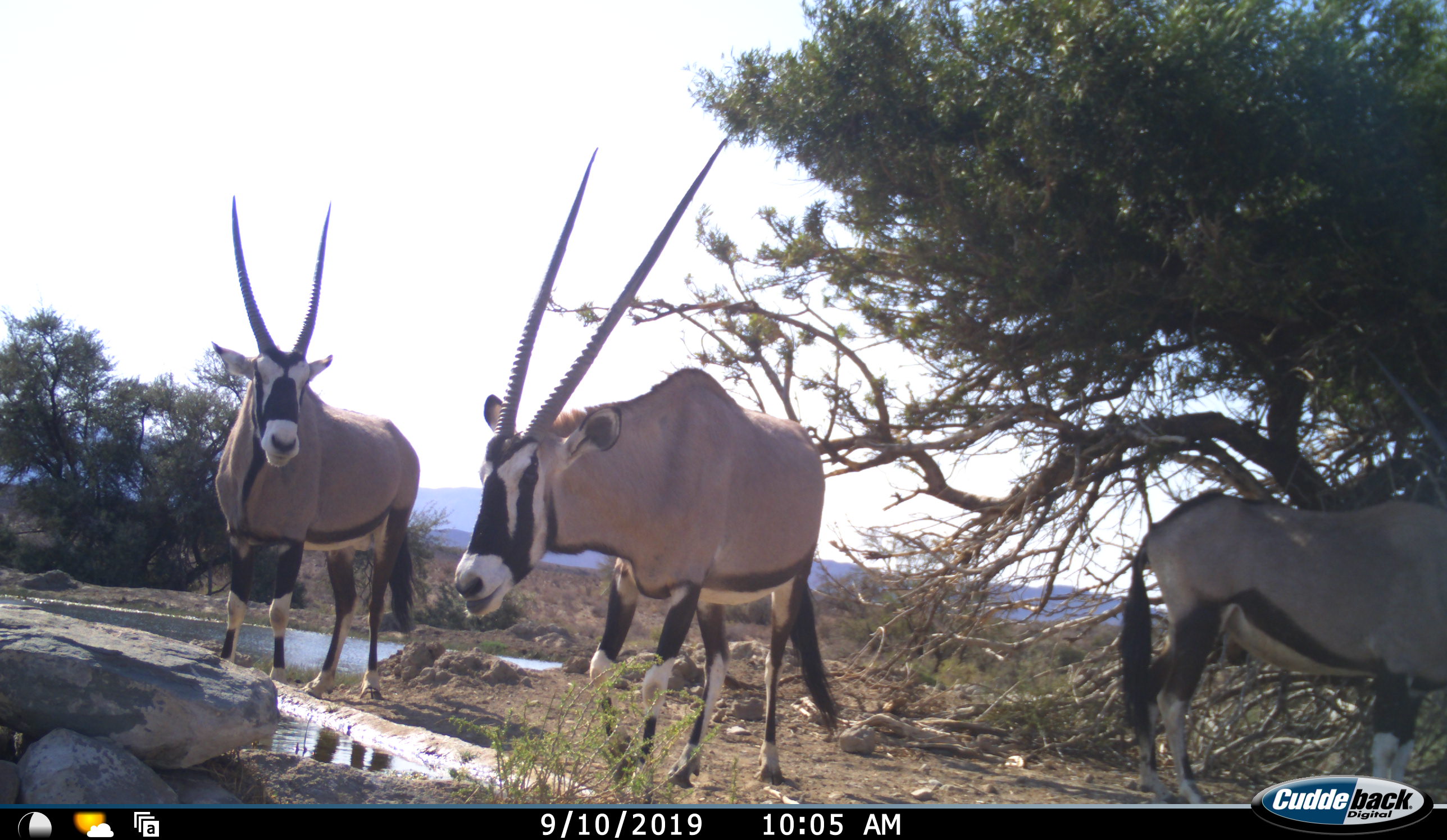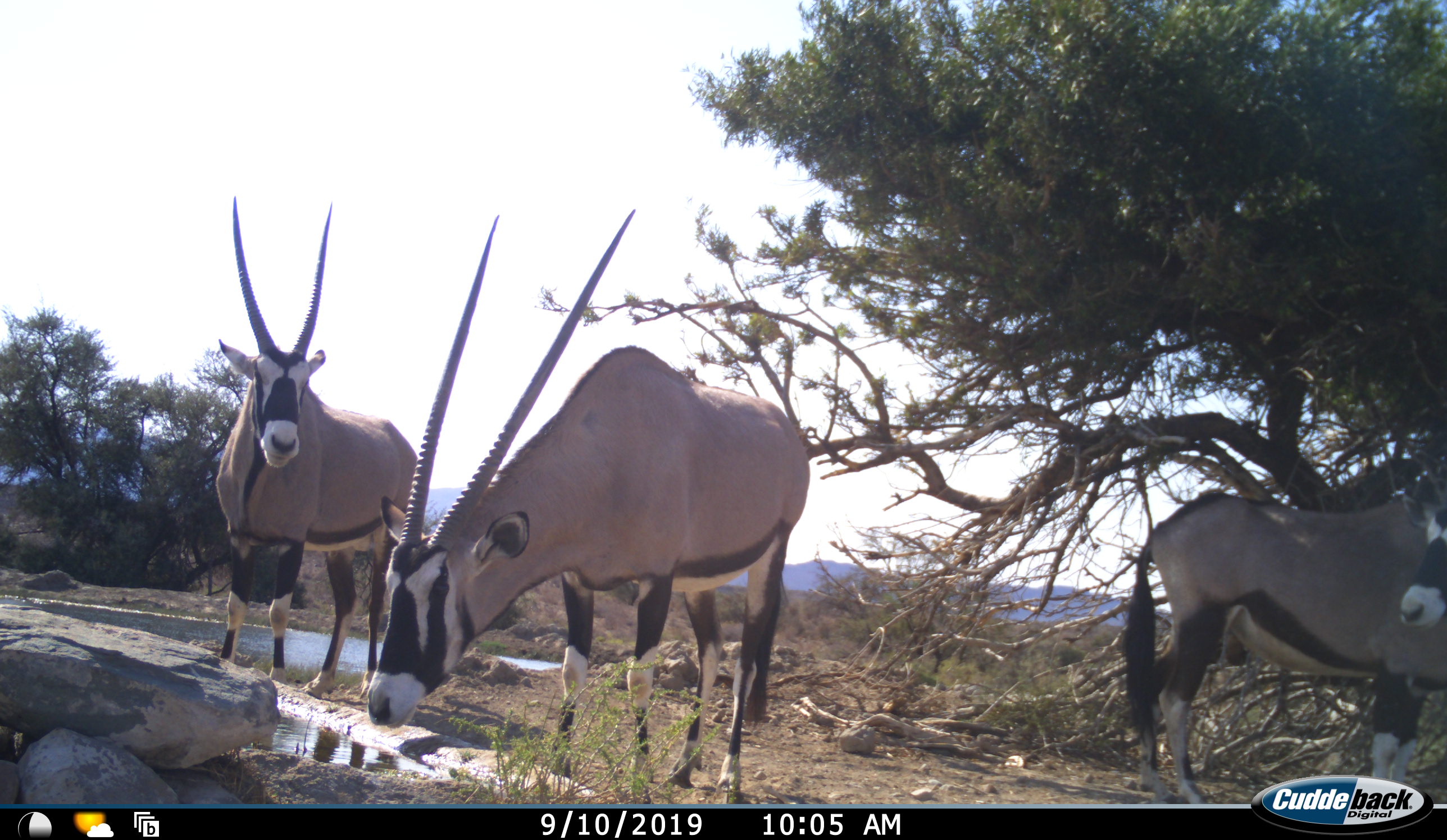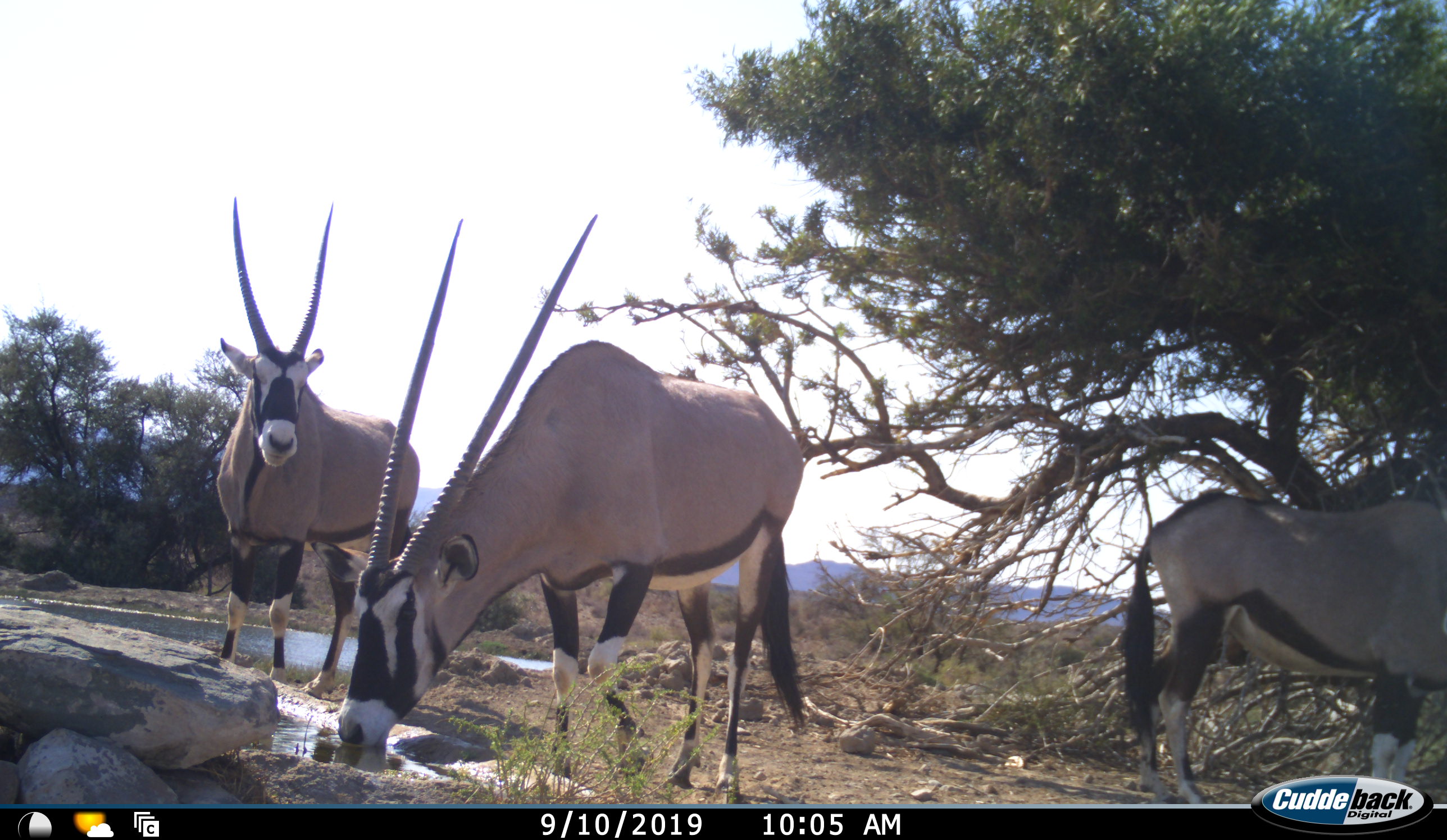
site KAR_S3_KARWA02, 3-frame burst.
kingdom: Animalia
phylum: Chordata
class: Mammalia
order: Artiodactyla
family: Bovidae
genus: Oryx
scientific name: Oryx gazella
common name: gemsbok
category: oryx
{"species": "oryx (gemsbok) (Oryx gazella)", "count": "3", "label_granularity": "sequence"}